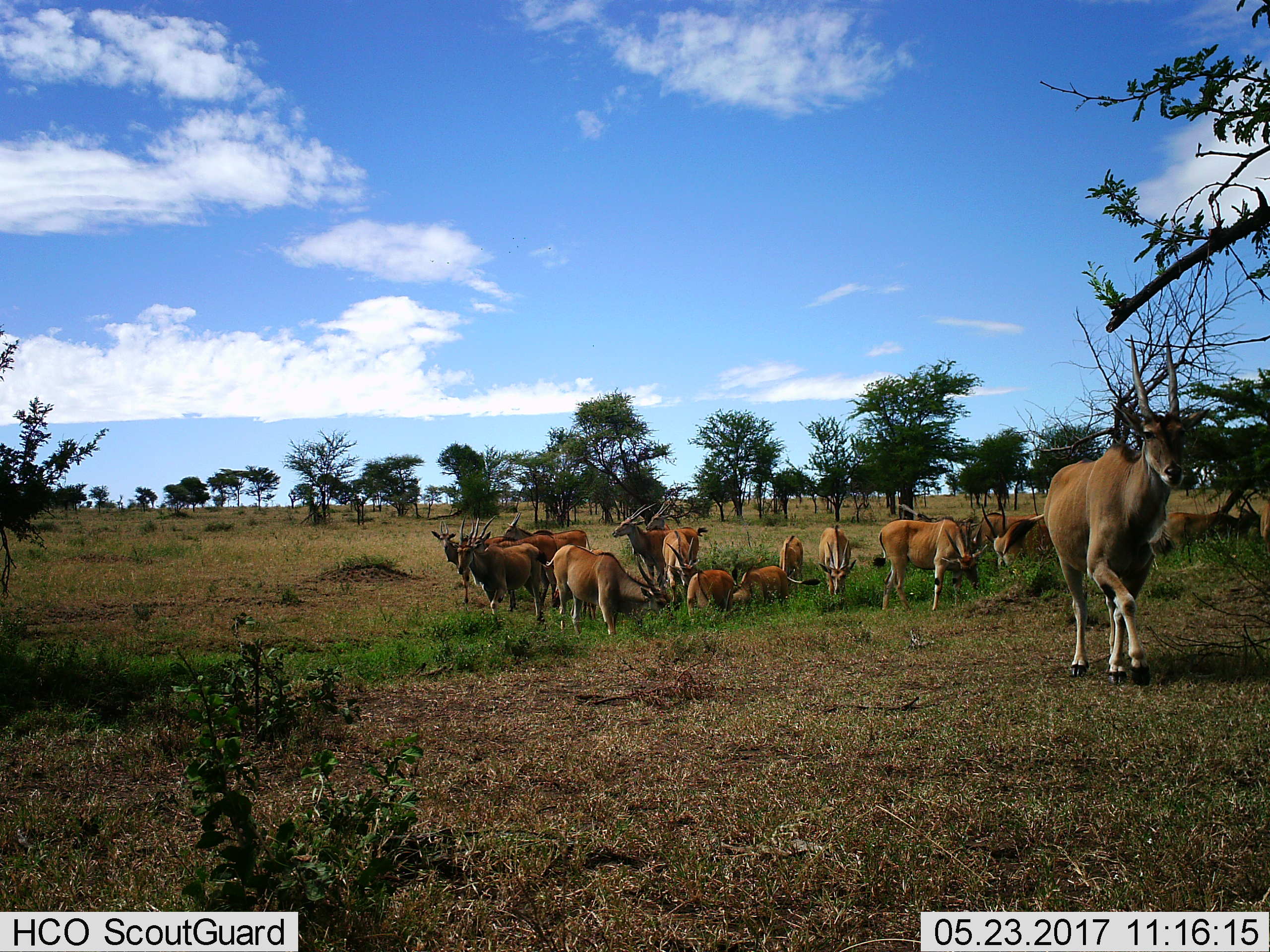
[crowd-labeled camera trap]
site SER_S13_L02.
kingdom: Animalia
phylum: Chordata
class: Mammalia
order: Artiodactyla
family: Bovidae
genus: Tragelaphus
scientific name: Tragelaphus oryx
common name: eland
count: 11-50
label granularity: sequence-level